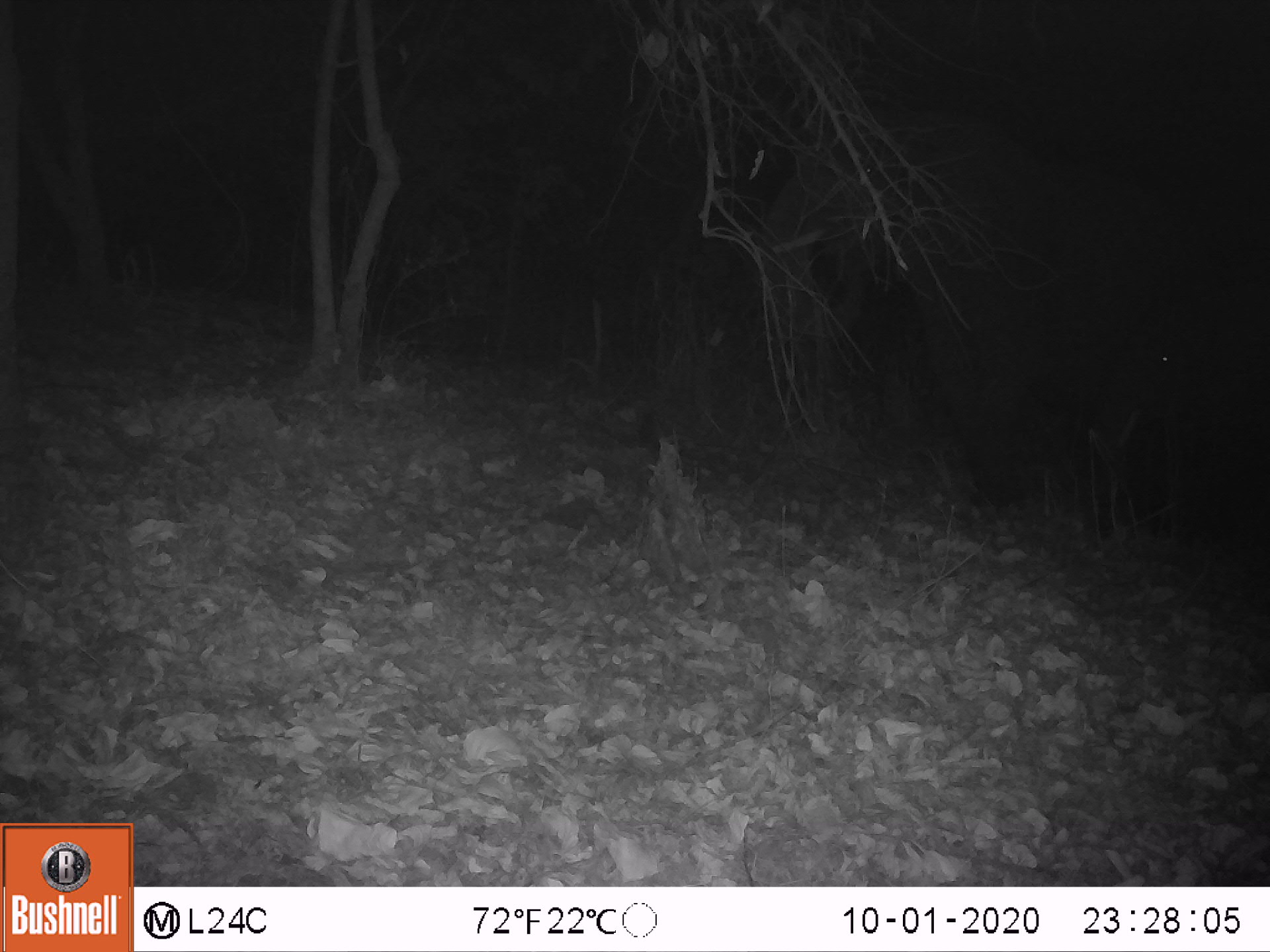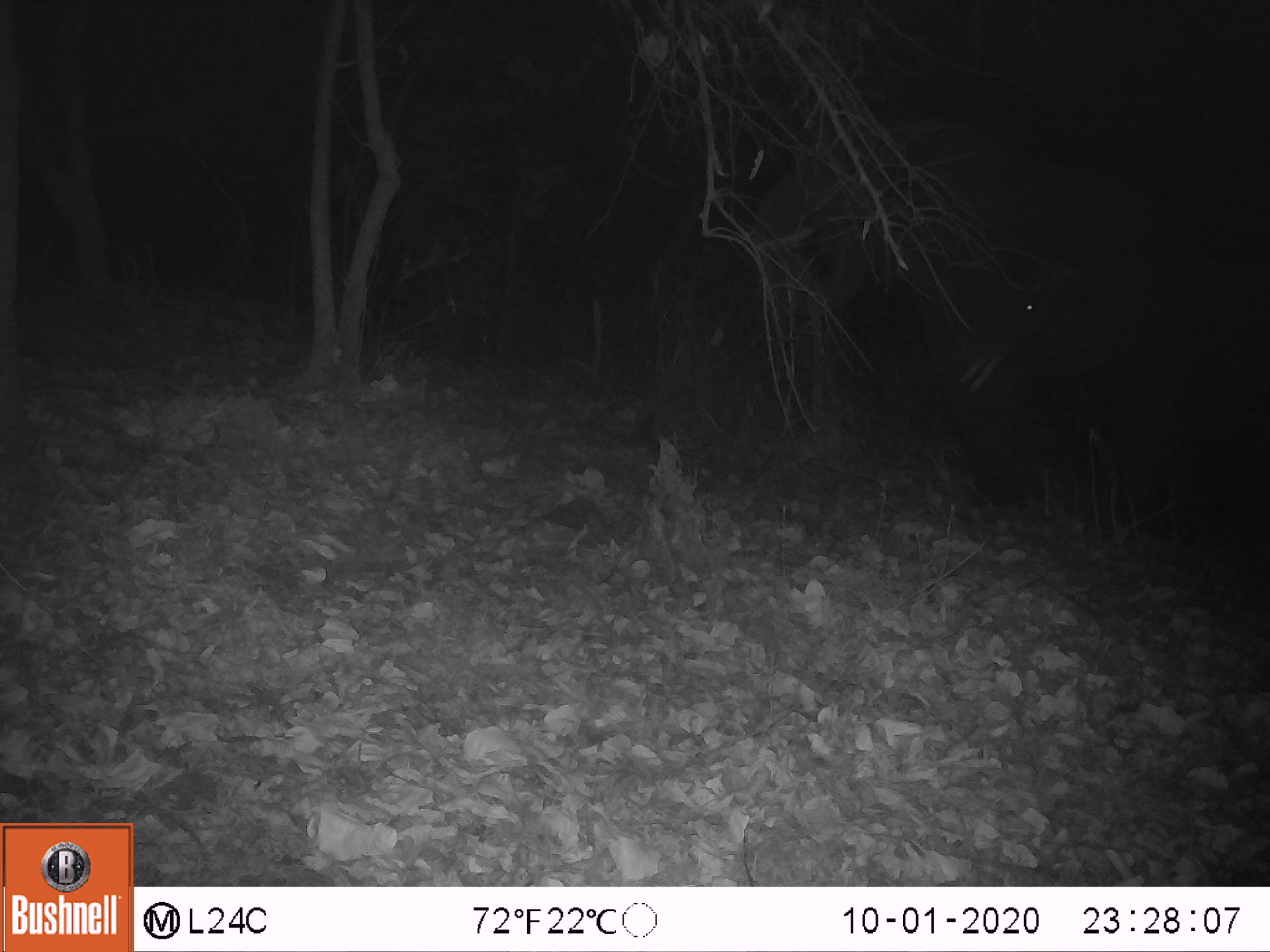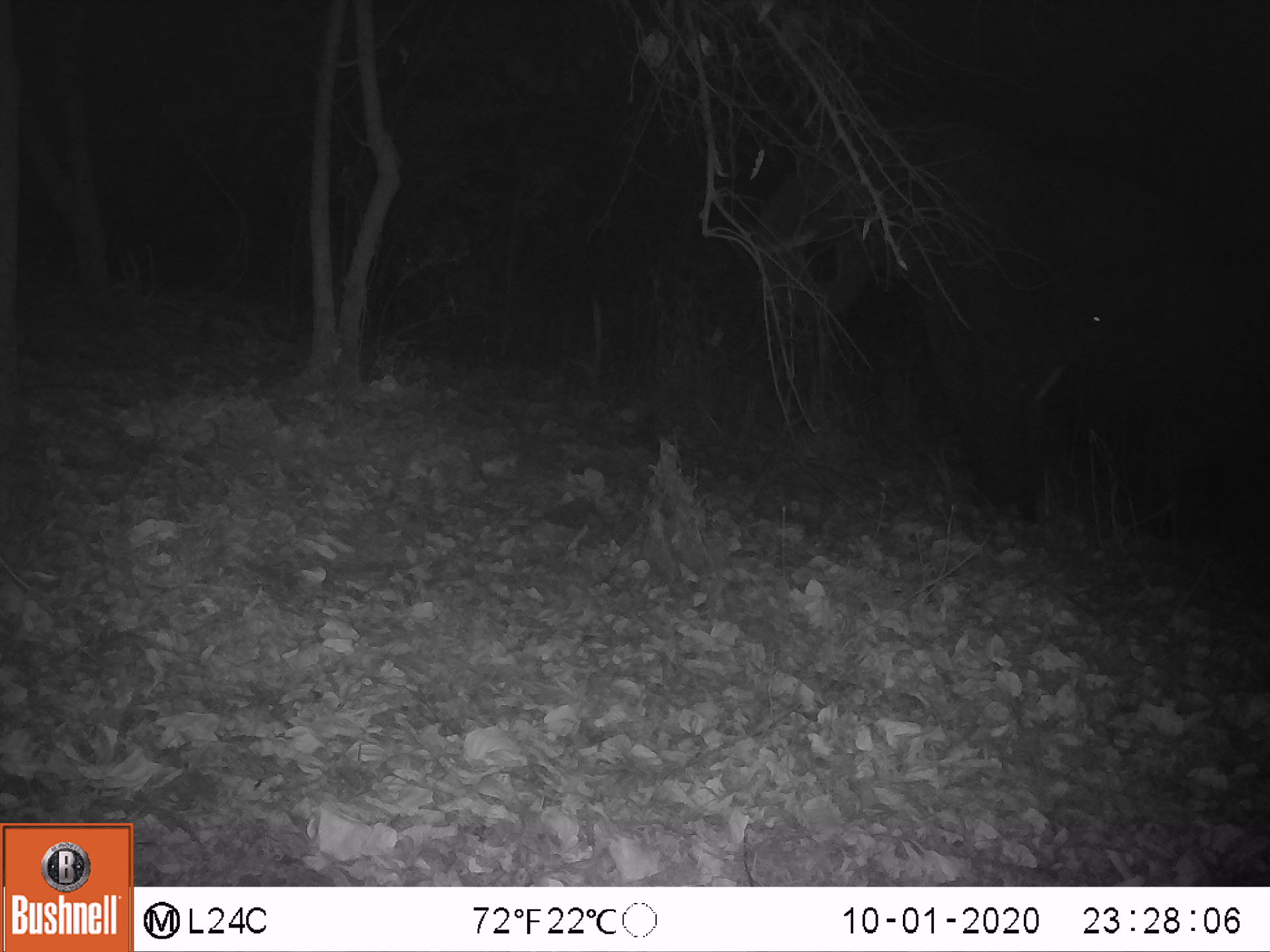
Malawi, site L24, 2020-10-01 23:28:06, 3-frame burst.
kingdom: Animalia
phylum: Chordata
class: Mammalia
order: Proboscidea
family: Elephantidae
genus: Loxodonta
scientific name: Loxodonta africana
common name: african savanna elephant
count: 2